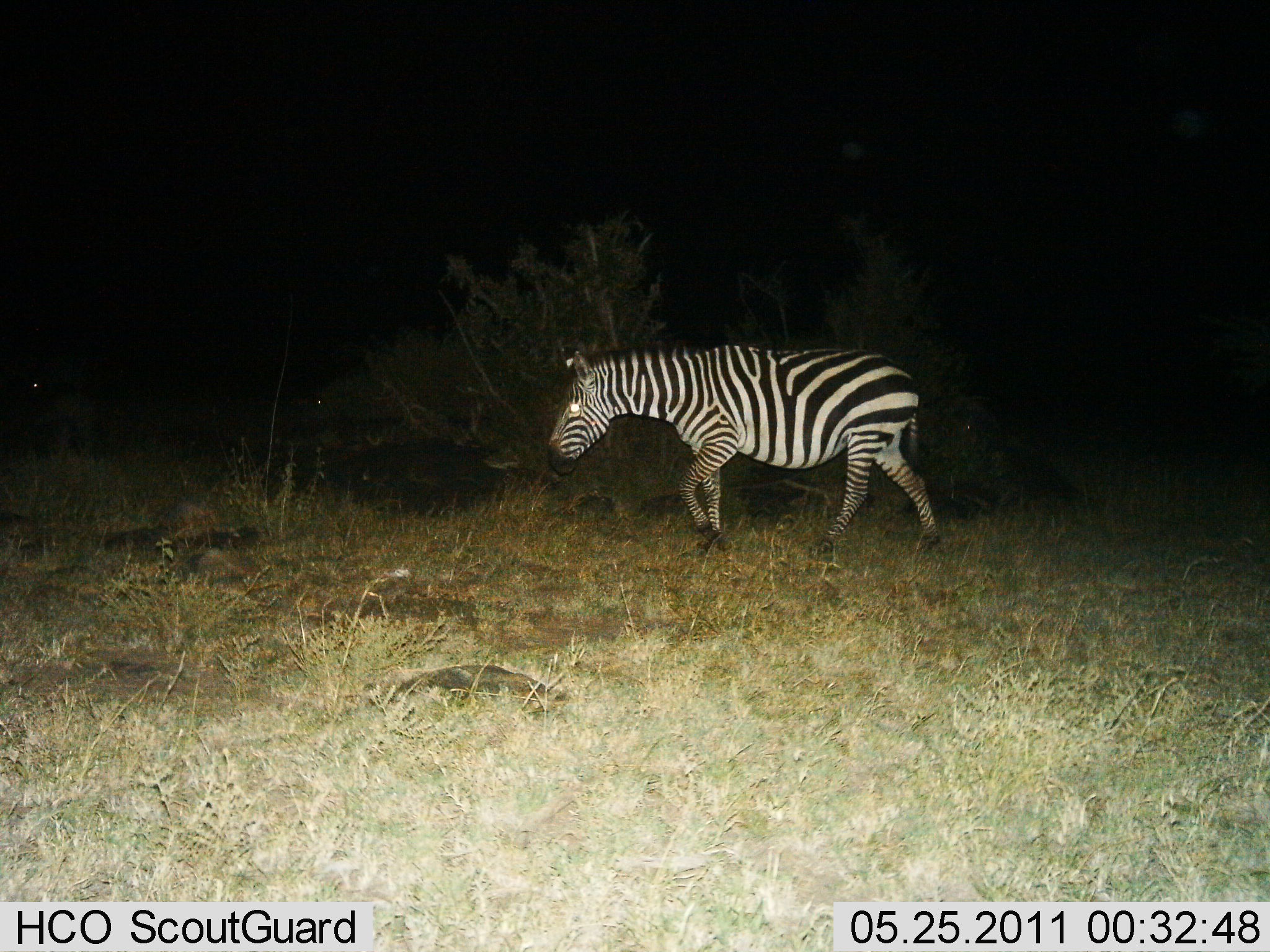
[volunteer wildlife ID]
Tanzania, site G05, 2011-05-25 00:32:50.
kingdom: Animalia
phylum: Chordata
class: Mammalia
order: Perissodactyla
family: Equidae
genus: Equus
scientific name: Equus quagga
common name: plains zebra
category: zebra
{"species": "zebra (plains zebra) (Equus quagga)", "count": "1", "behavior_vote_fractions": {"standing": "11%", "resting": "0%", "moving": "100%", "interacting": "0%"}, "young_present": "0%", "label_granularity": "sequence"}